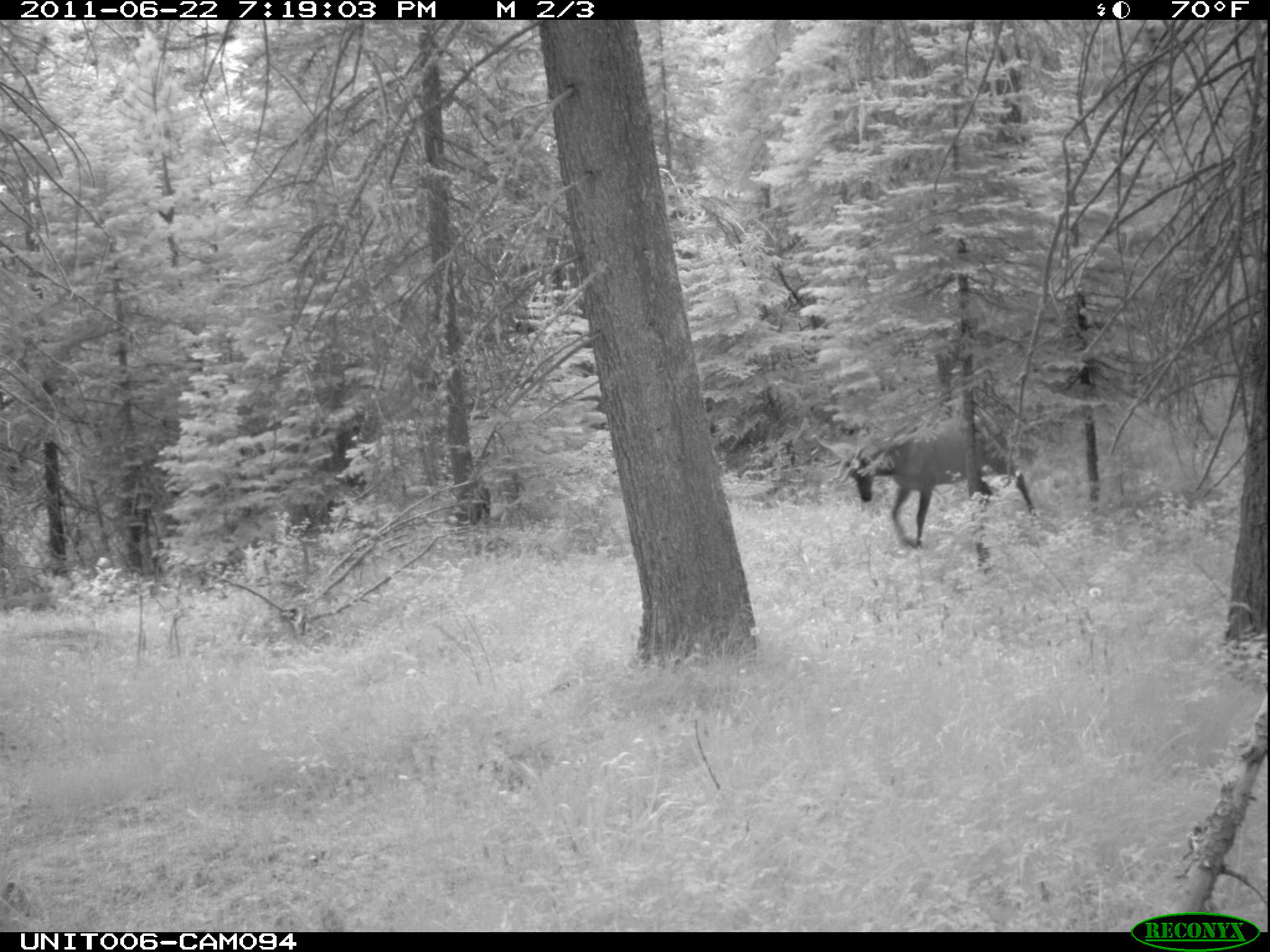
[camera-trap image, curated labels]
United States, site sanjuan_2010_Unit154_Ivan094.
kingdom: Animalia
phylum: Chordata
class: Mammalia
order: Artiodactyla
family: Cervidae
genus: Cervus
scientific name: Cervus elaphus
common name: red deer